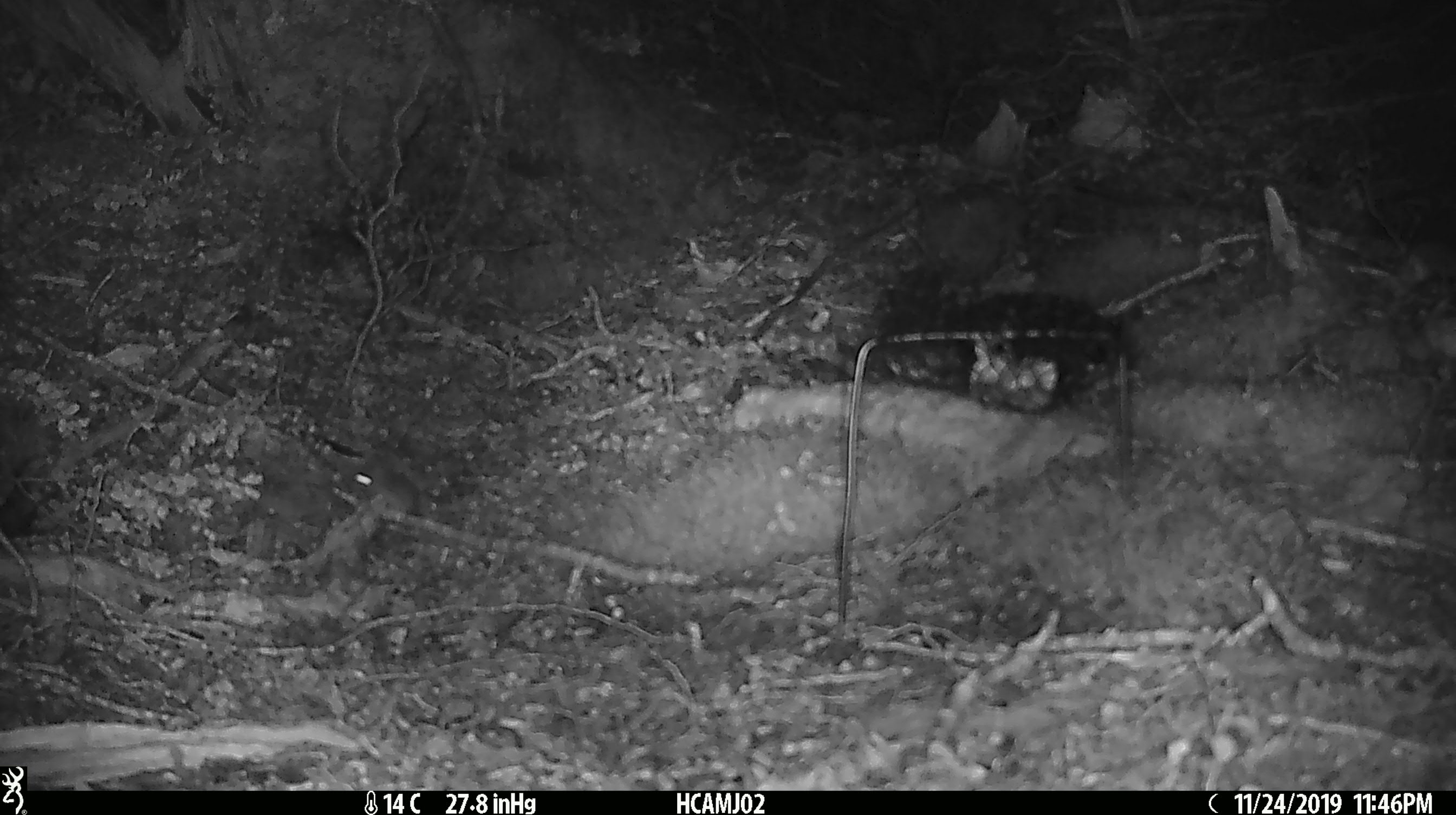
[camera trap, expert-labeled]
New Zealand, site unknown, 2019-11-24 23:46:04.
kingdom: Animalia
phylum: Chordata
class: Mammalia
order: Rodentia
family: Muridae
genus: Mus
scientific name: Mus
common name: mouse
Mouse (Mus).